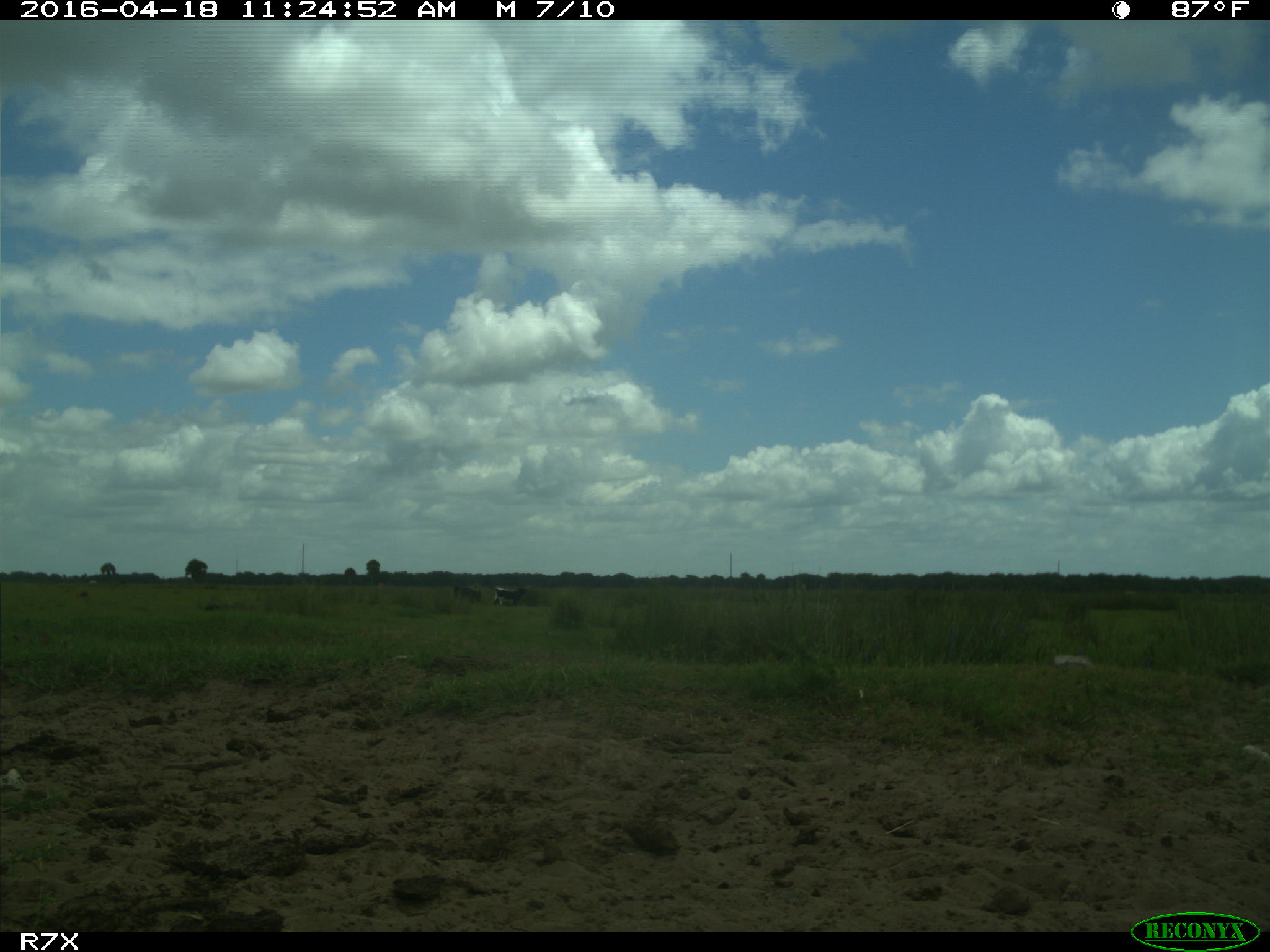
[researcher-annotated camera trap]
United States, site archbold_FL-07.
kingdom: Animalia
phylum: Chordata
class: Mammalia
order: Artiodactyla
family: Bovidae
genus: Bos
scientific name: Bos taurus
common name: domestic cow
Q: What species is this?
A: Bos taurus (domestic cow).